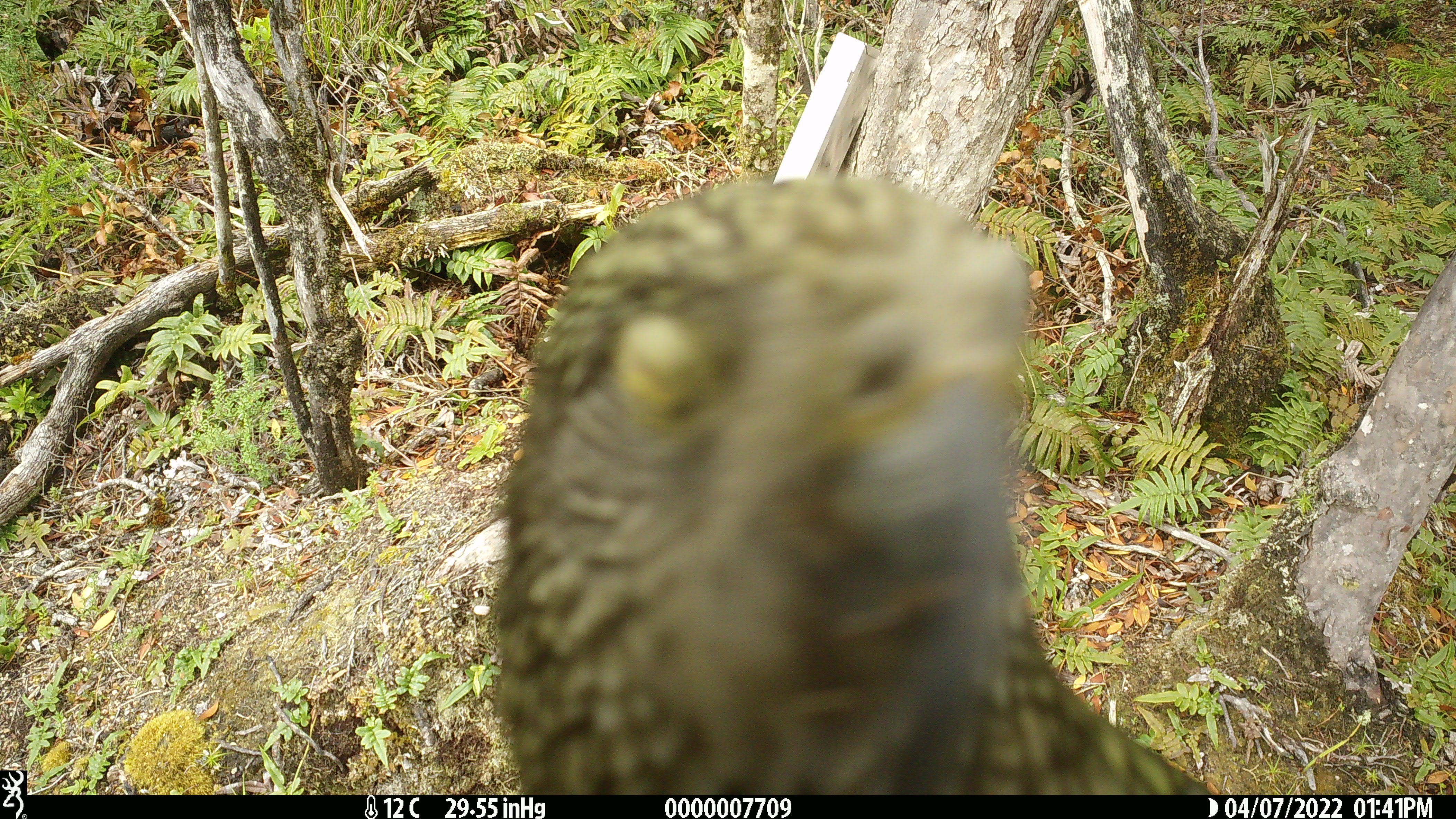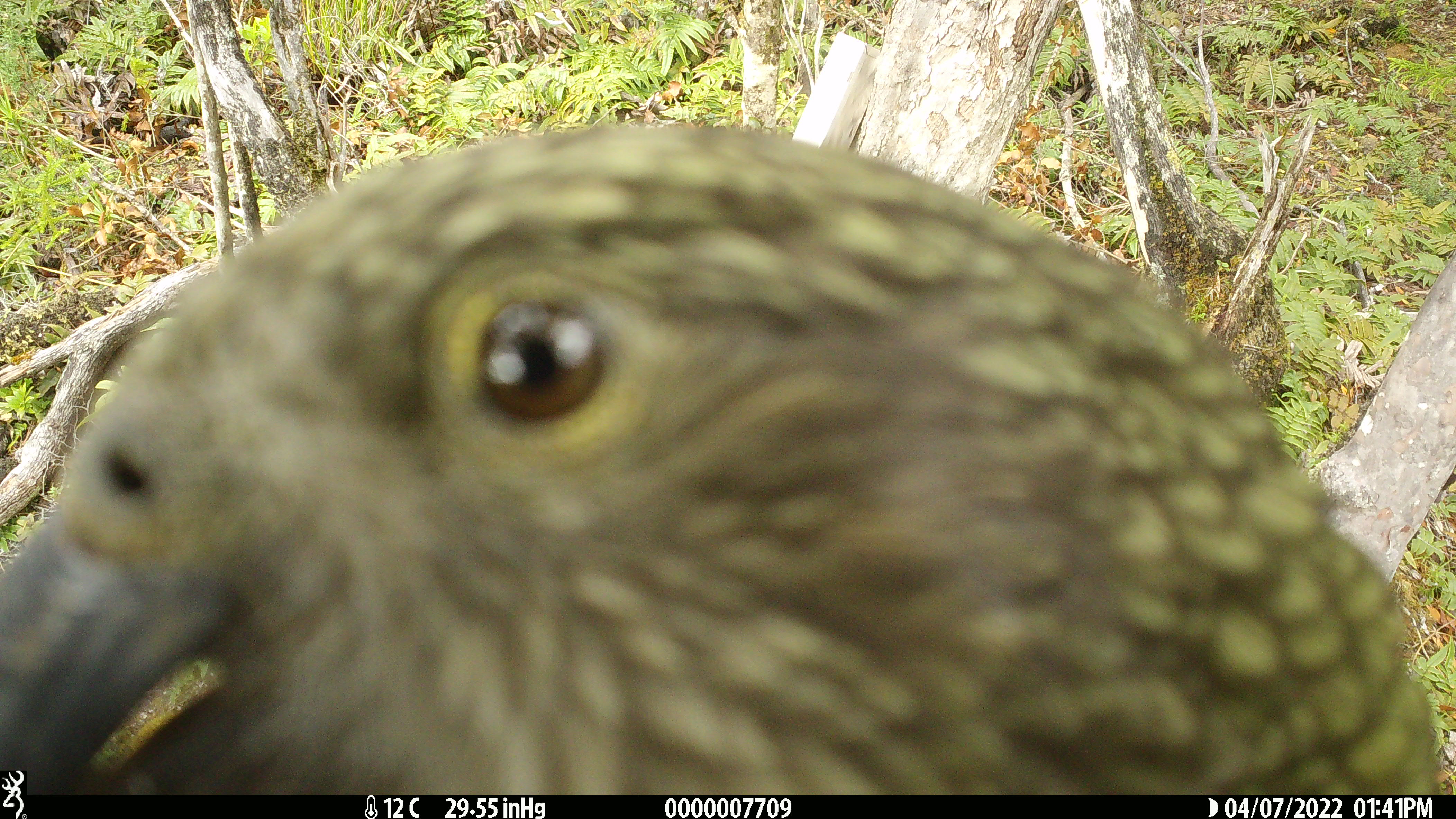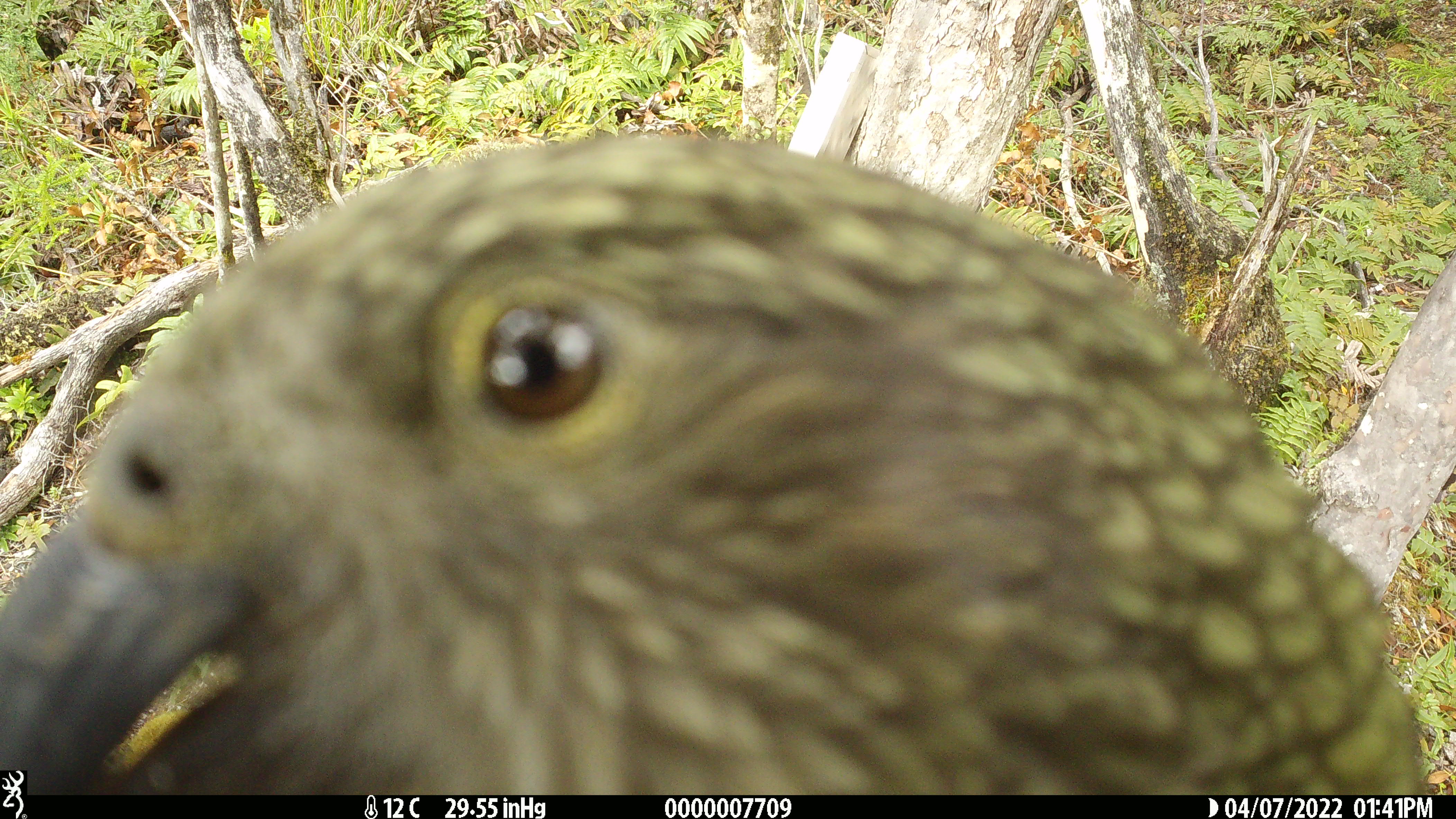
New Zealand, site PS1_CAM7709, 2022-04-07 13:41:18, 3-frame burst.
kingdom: Animalia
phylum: Chordata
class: Aves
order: Psittaciformes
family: Strigopidae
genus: Nestor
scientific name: Nestor notabilis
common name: kea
Kea (Nestor notabilis).